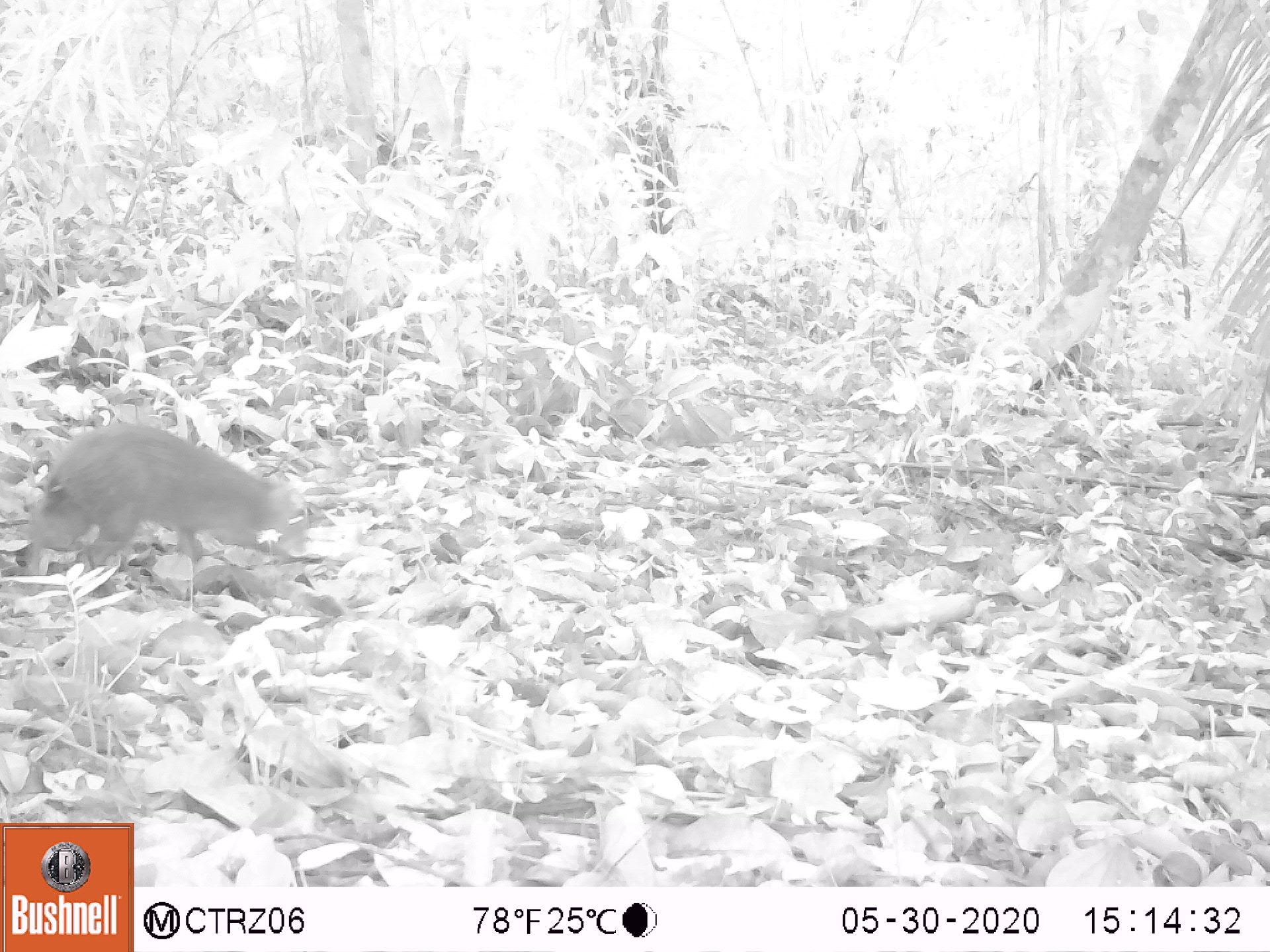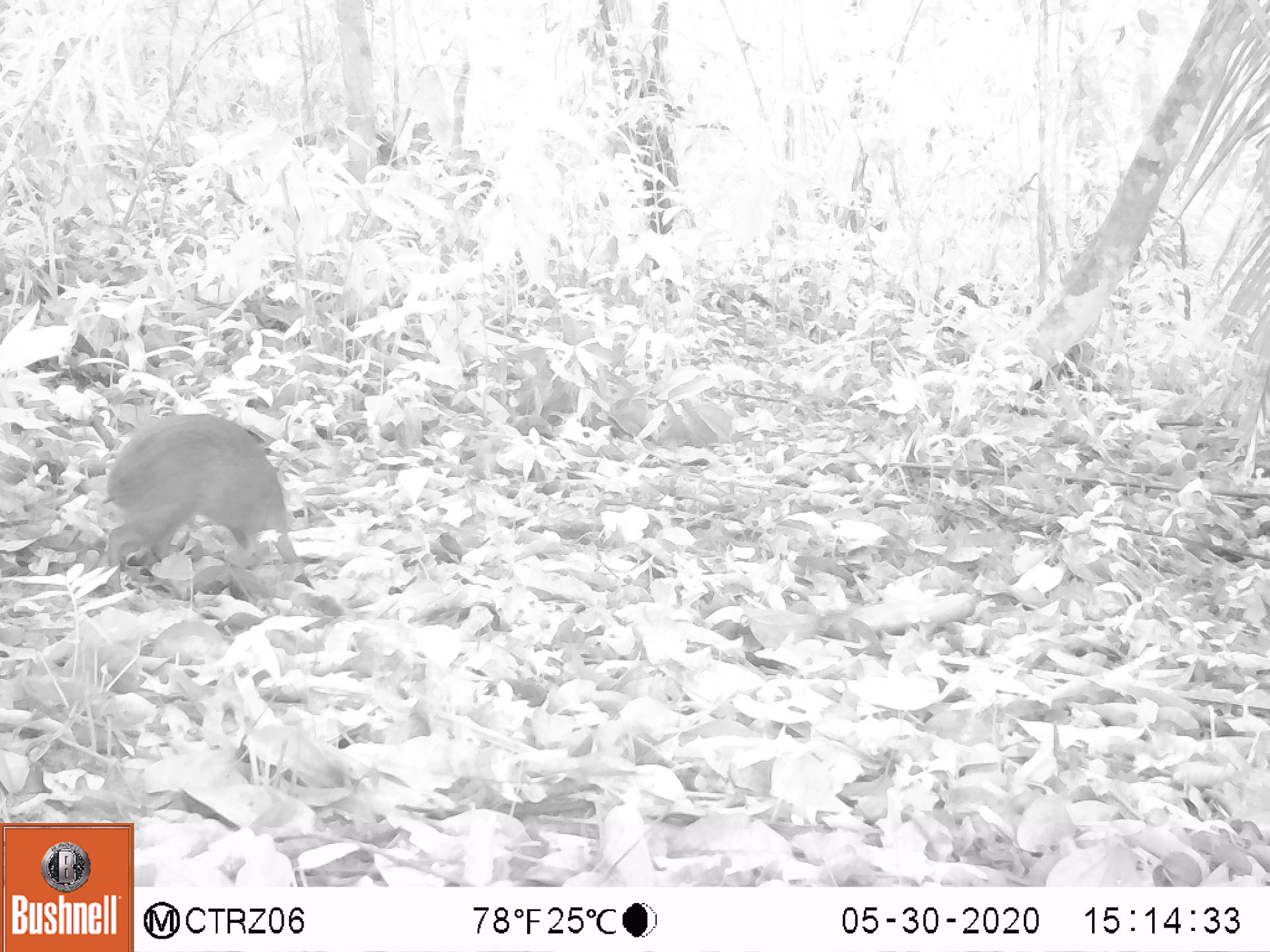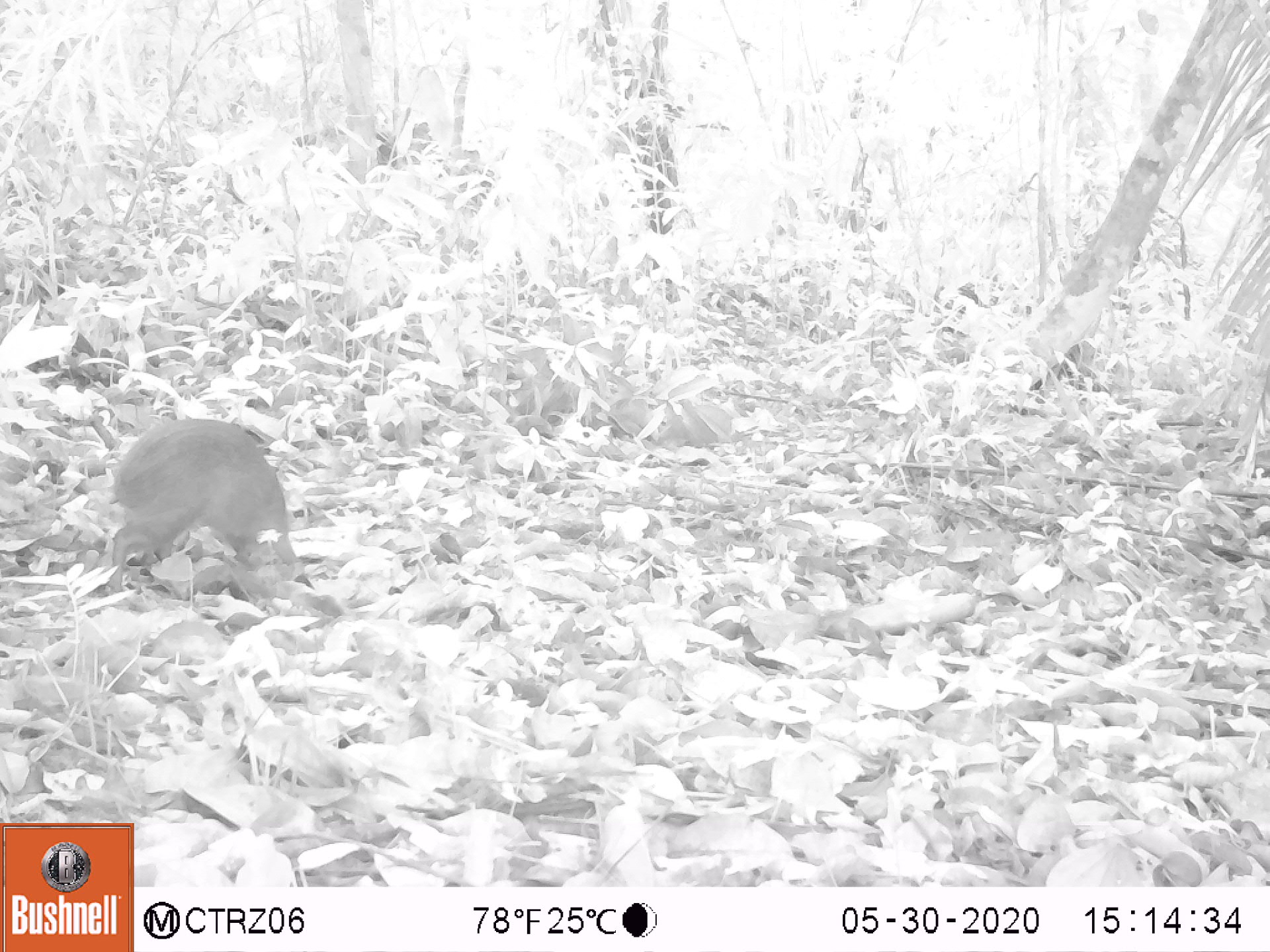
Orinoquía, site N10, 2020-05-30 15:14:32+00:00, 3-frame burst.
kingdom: Animalia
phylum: Chordata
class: Mammalia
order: Rodentia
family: Dasyproctidae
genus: Dasyprocta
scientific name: Dasyprocta fuliginosa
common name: black agouti